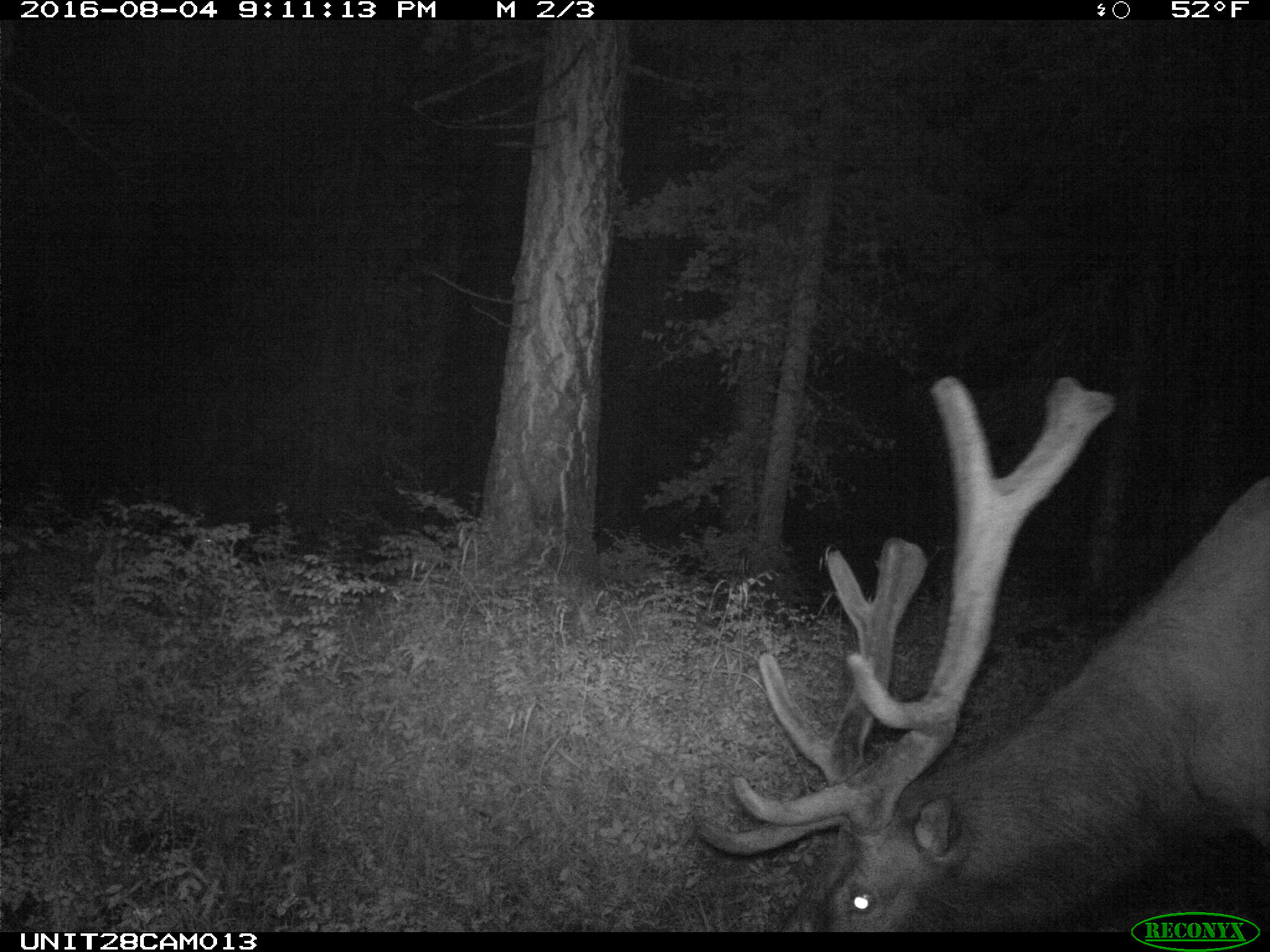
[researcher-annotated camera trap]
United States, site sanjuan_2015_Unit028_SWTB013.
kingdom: Animalia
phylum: Chordata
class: Mammalia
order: Artiodactyla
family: Cervidae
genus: Cervus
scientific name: Cervus elaphus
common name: red deer